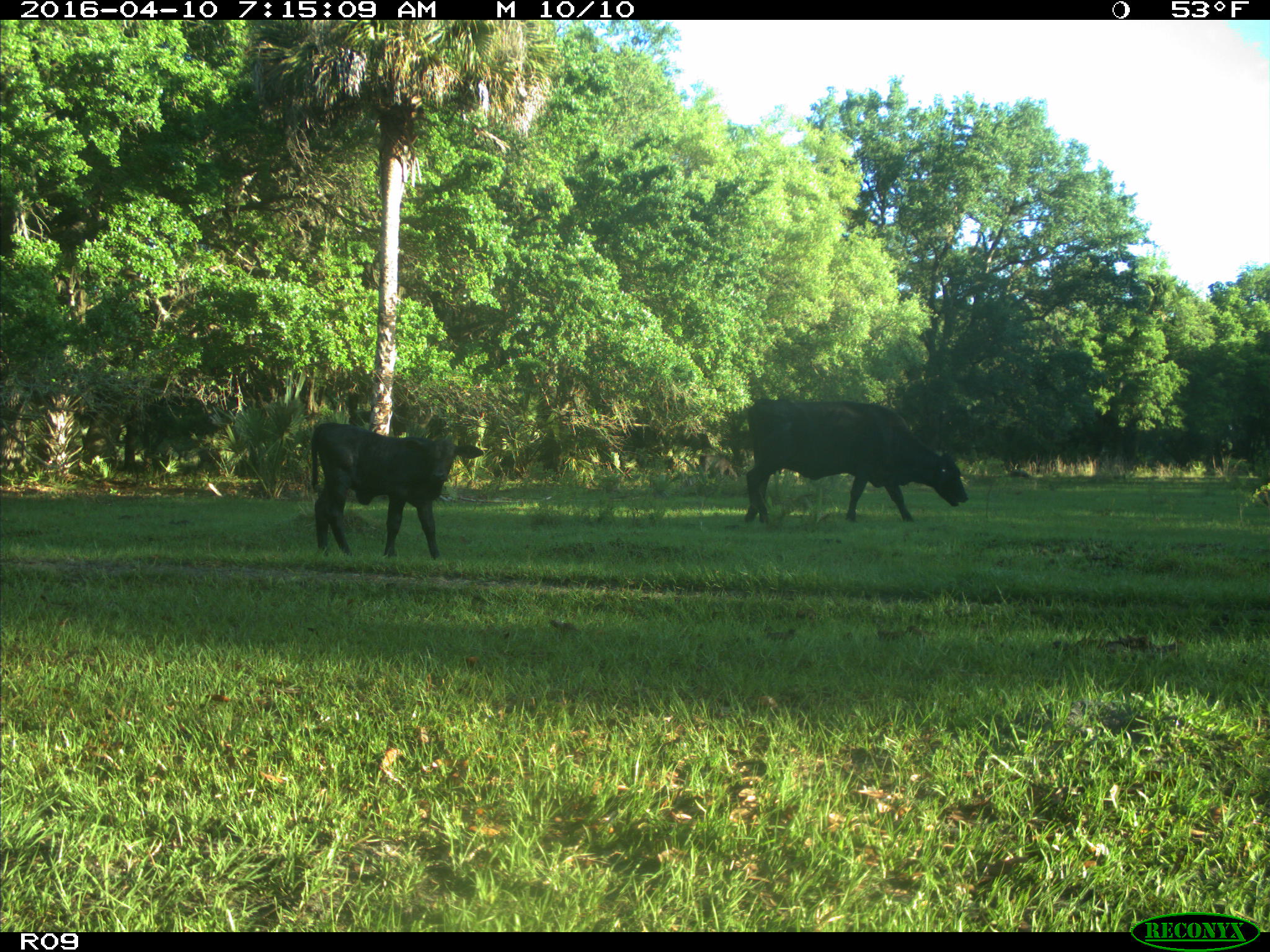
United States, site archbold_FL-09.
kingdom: Animalia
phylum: Chordata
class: Mammalia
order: Artiodactyla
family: Bovidae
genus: Bos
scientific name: Bos taurus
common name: domestic cow